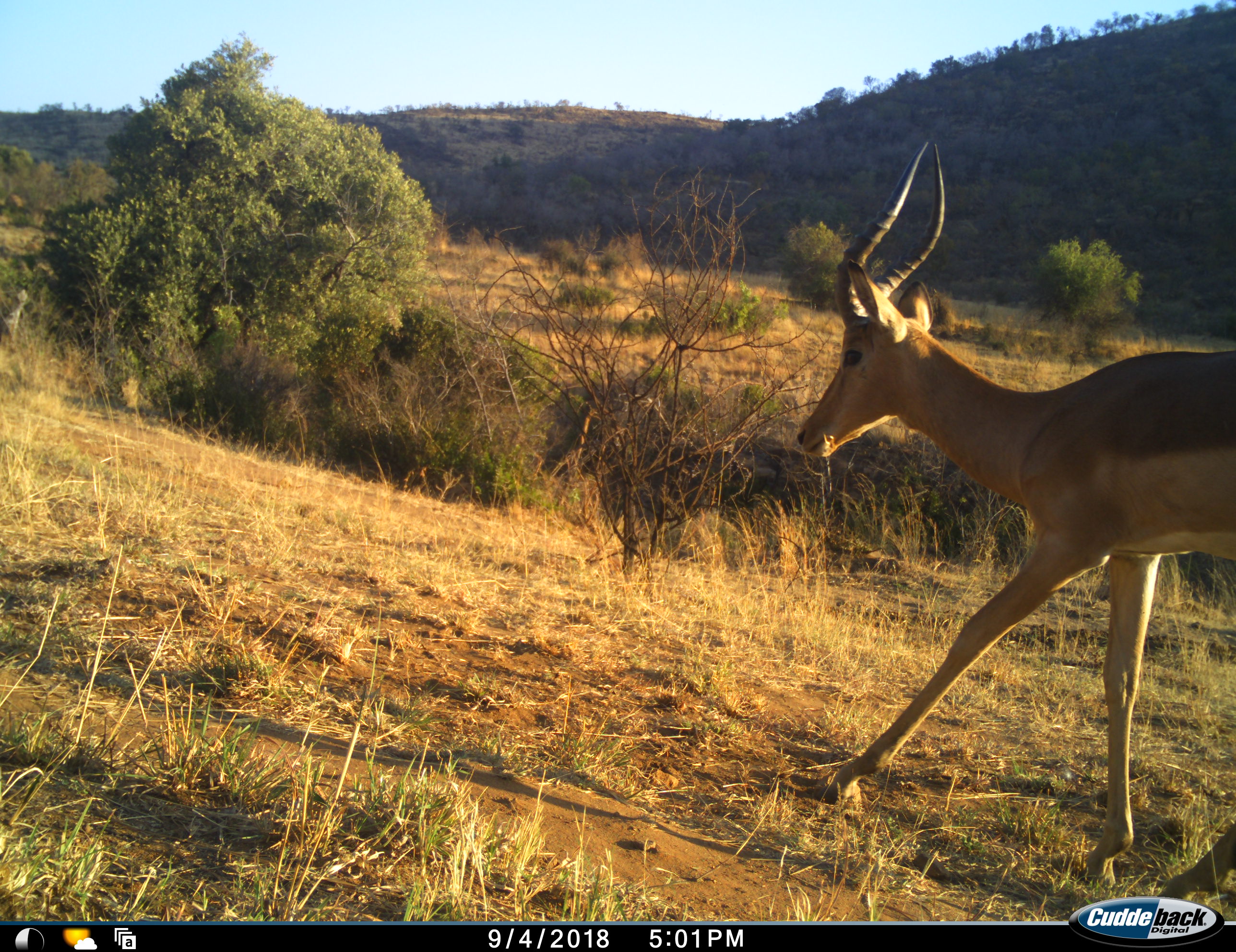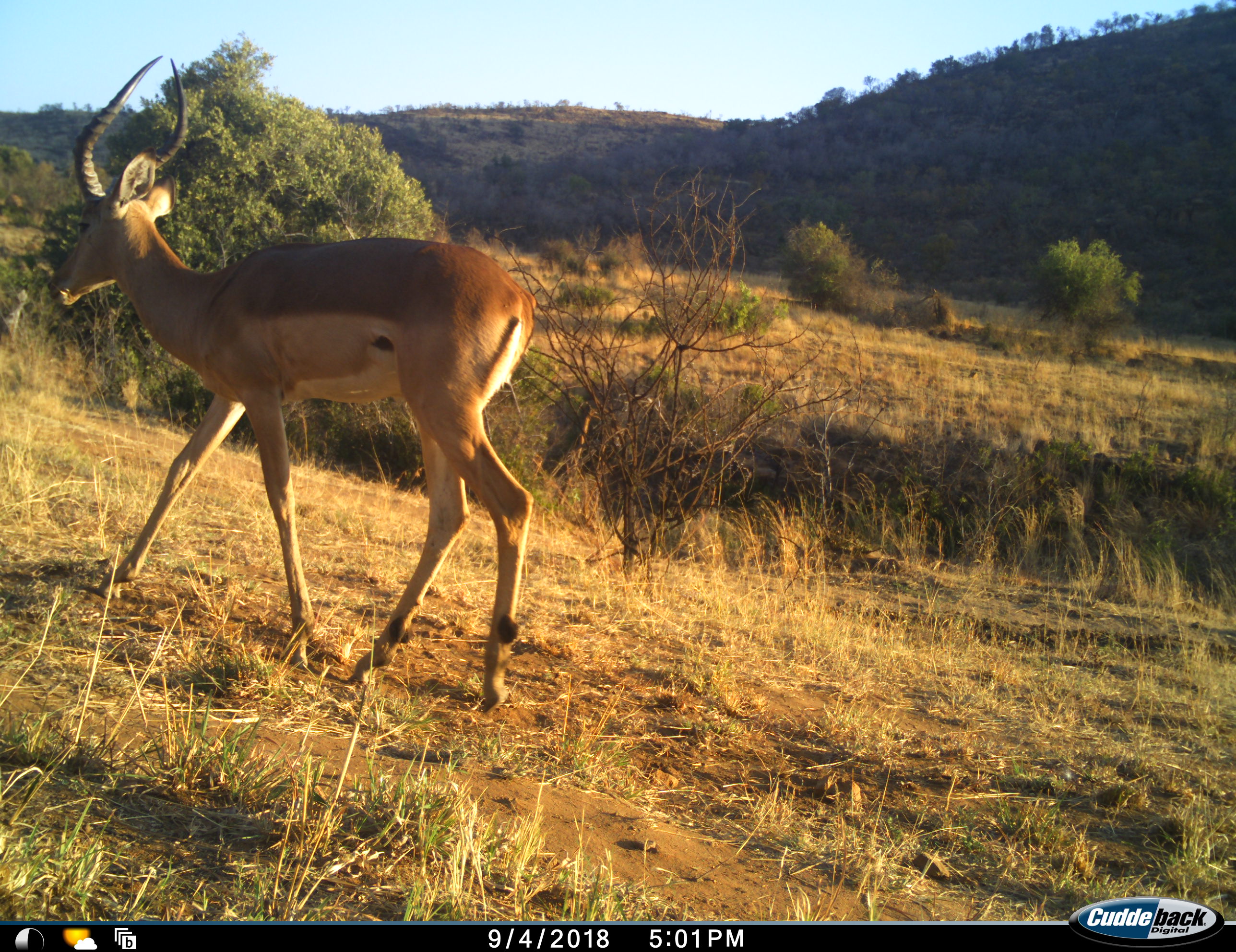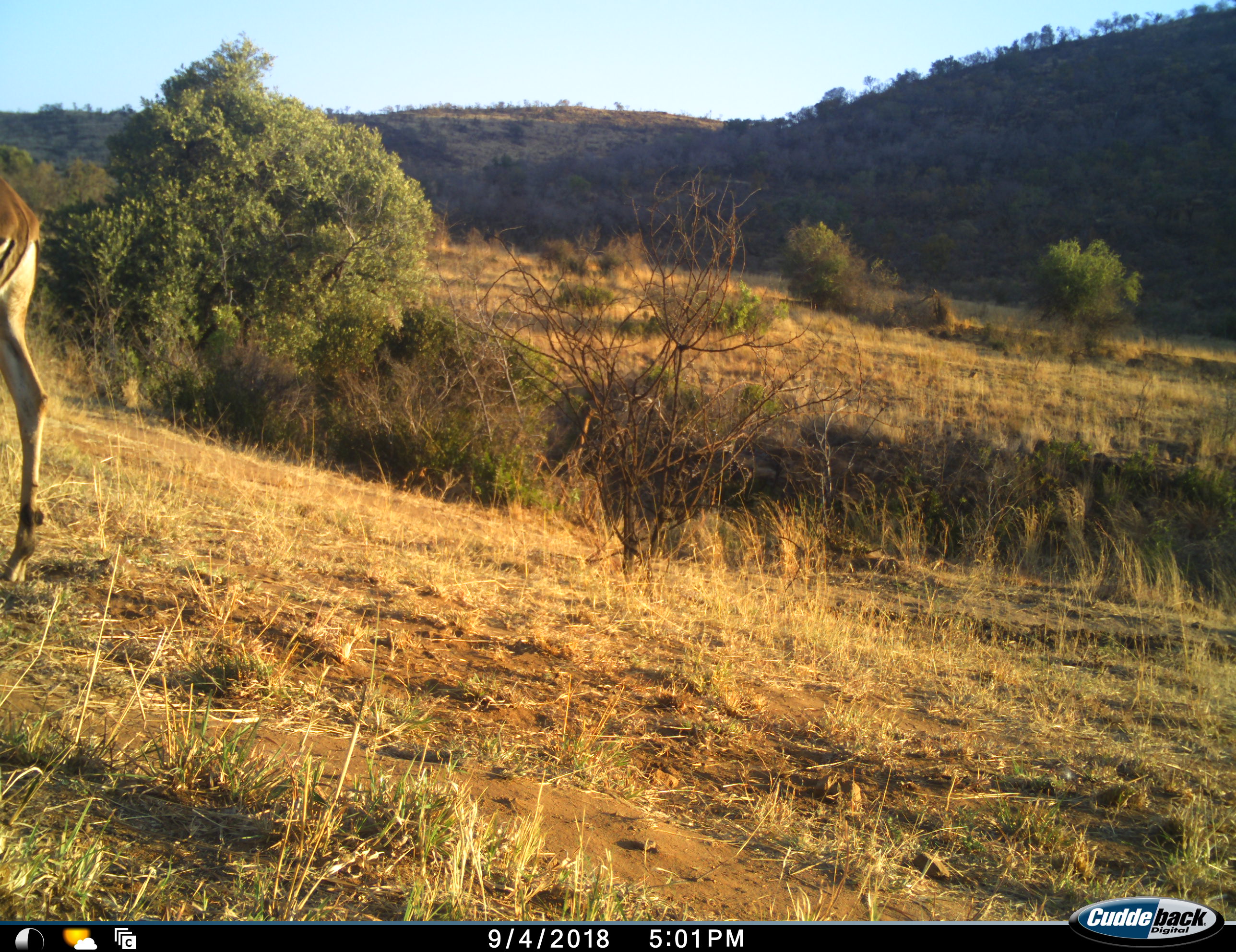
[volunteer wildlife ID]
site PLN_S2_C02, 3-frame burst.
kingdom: Animalia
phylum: Chordata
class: Mammalia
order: Artiodactyla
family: Bovidae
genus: Aepyceros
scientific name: Aepyceros melampus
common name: impala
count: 1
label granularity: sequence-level